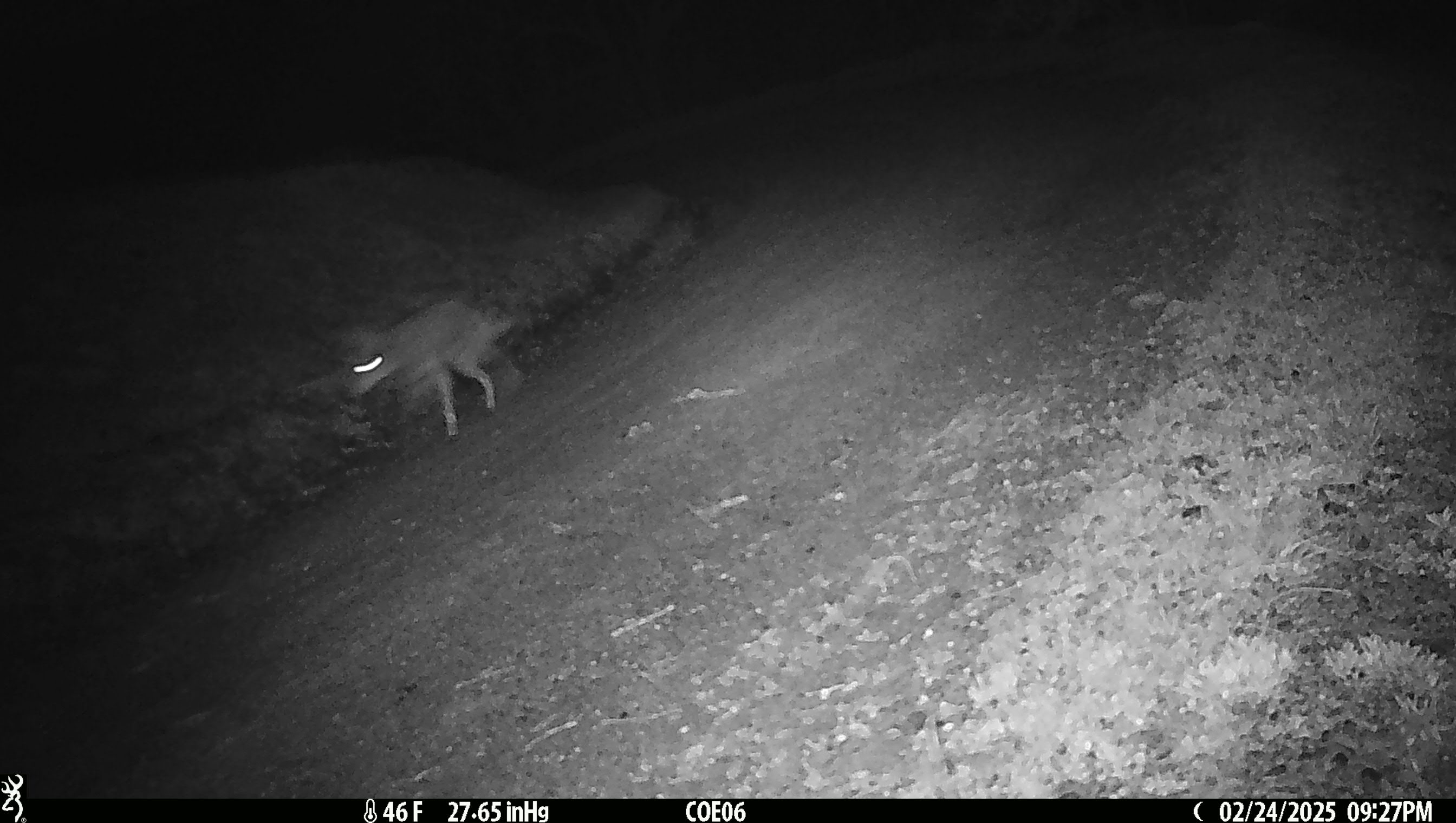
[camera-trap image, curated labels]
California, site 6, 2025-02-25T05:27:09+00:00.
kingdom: Animalia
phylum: Chordata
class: Mammalia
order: Carnivora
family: Canidae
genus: Canis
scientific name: Canis latrans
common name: coyote